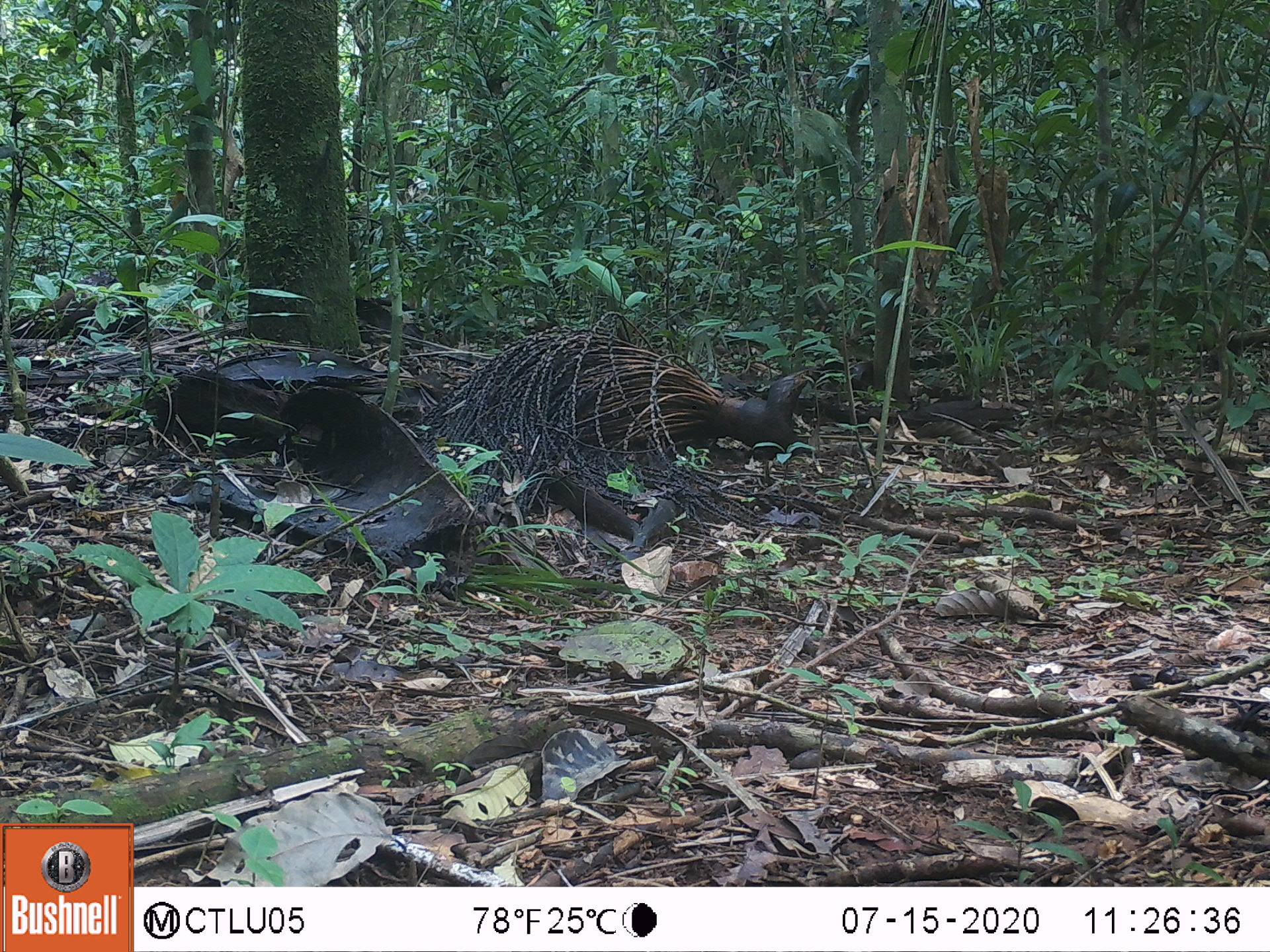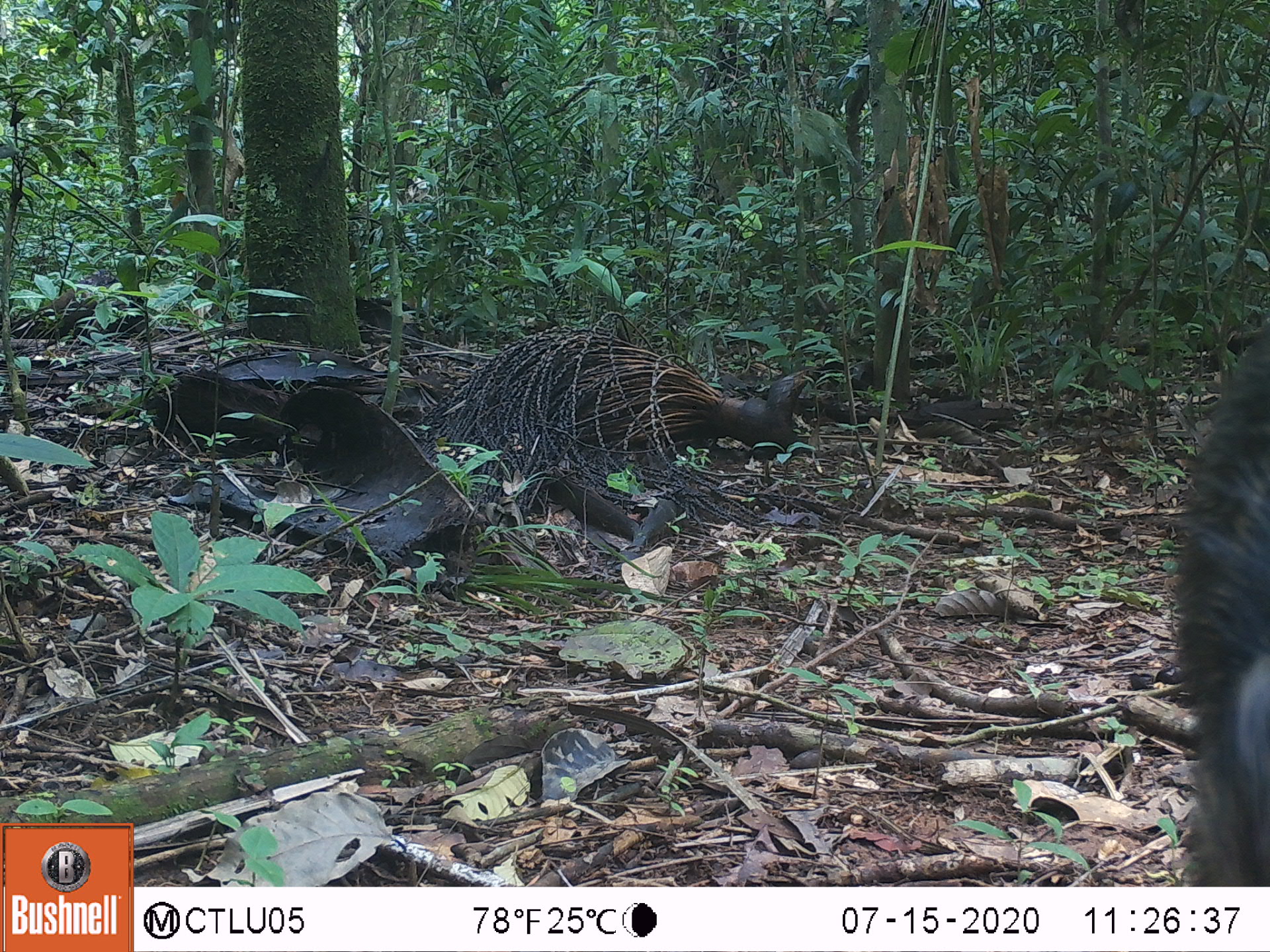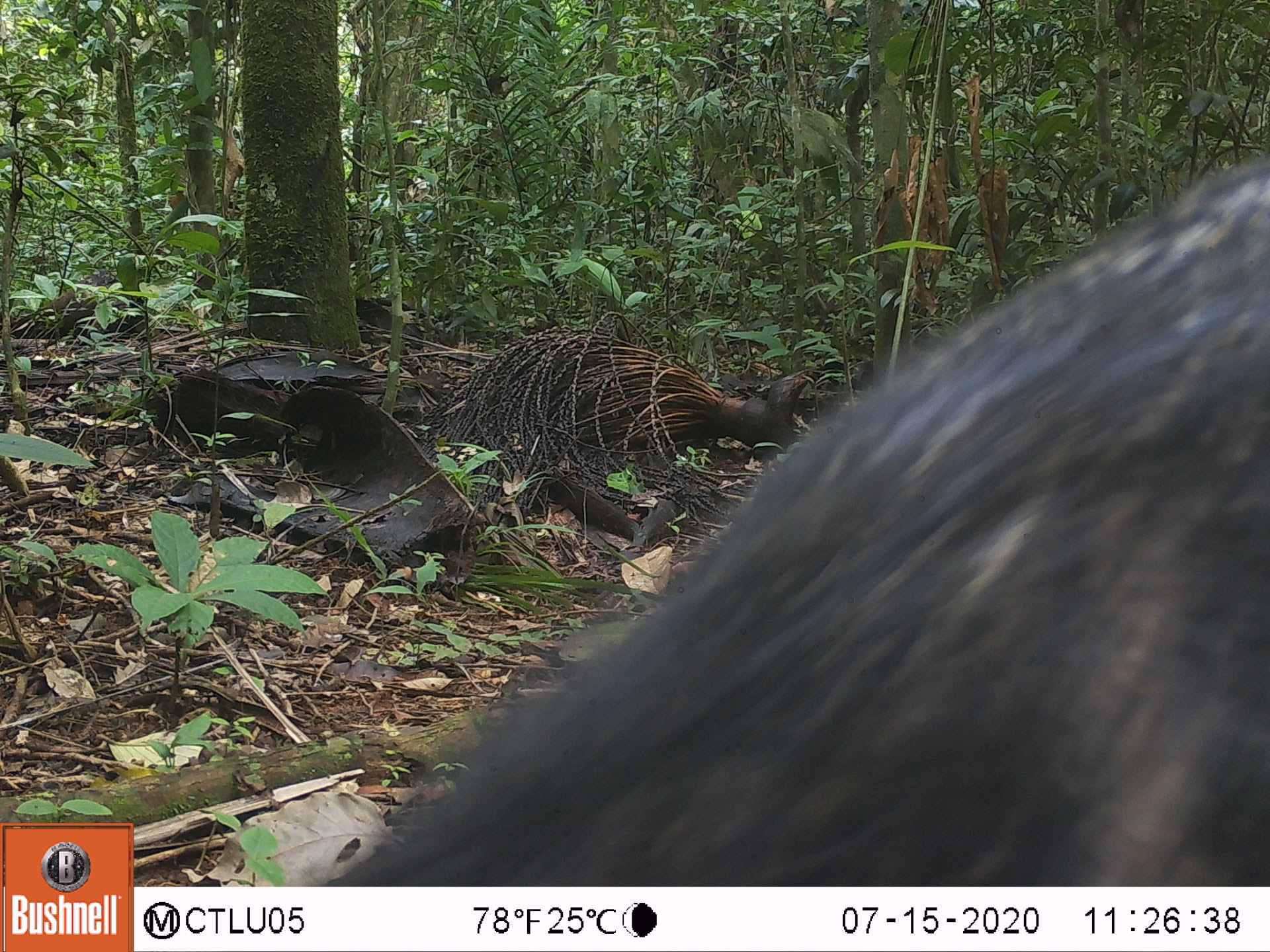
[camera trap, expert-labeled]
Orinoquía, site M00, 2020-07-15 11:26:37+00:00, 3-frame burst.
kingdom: Animalia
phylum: Chordata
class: Mammalia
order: Artiodactyla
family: Tayassuidae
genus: Pecari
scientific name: Pecari tajacu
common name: collared peccary